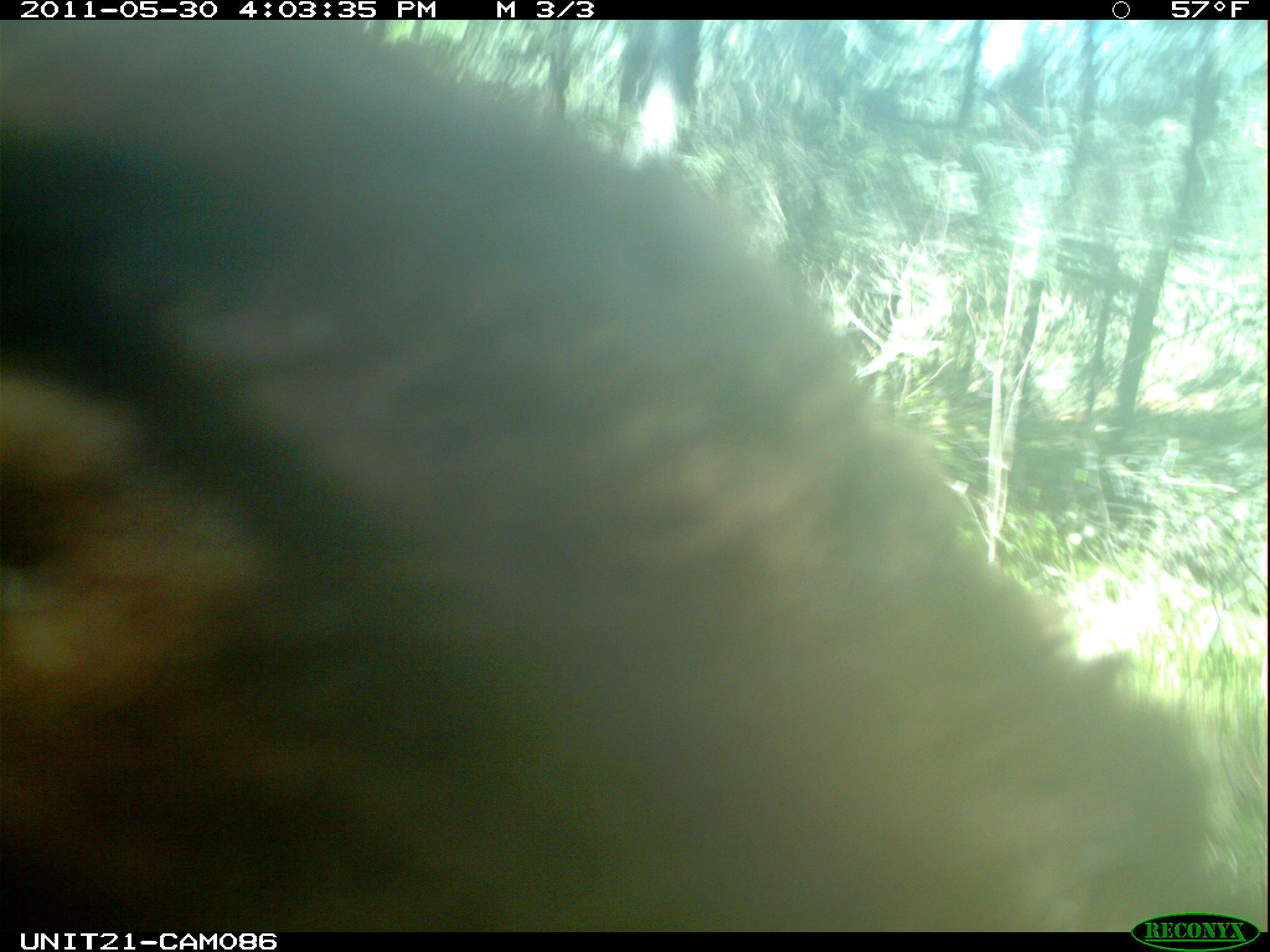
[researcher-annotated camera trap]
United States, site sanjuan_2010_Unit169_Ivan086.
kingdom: Animalia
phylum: Chordata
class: Mammalia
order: Carnivora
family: Ursidae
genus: Ursus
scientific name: Ursus americanus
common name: american black bear